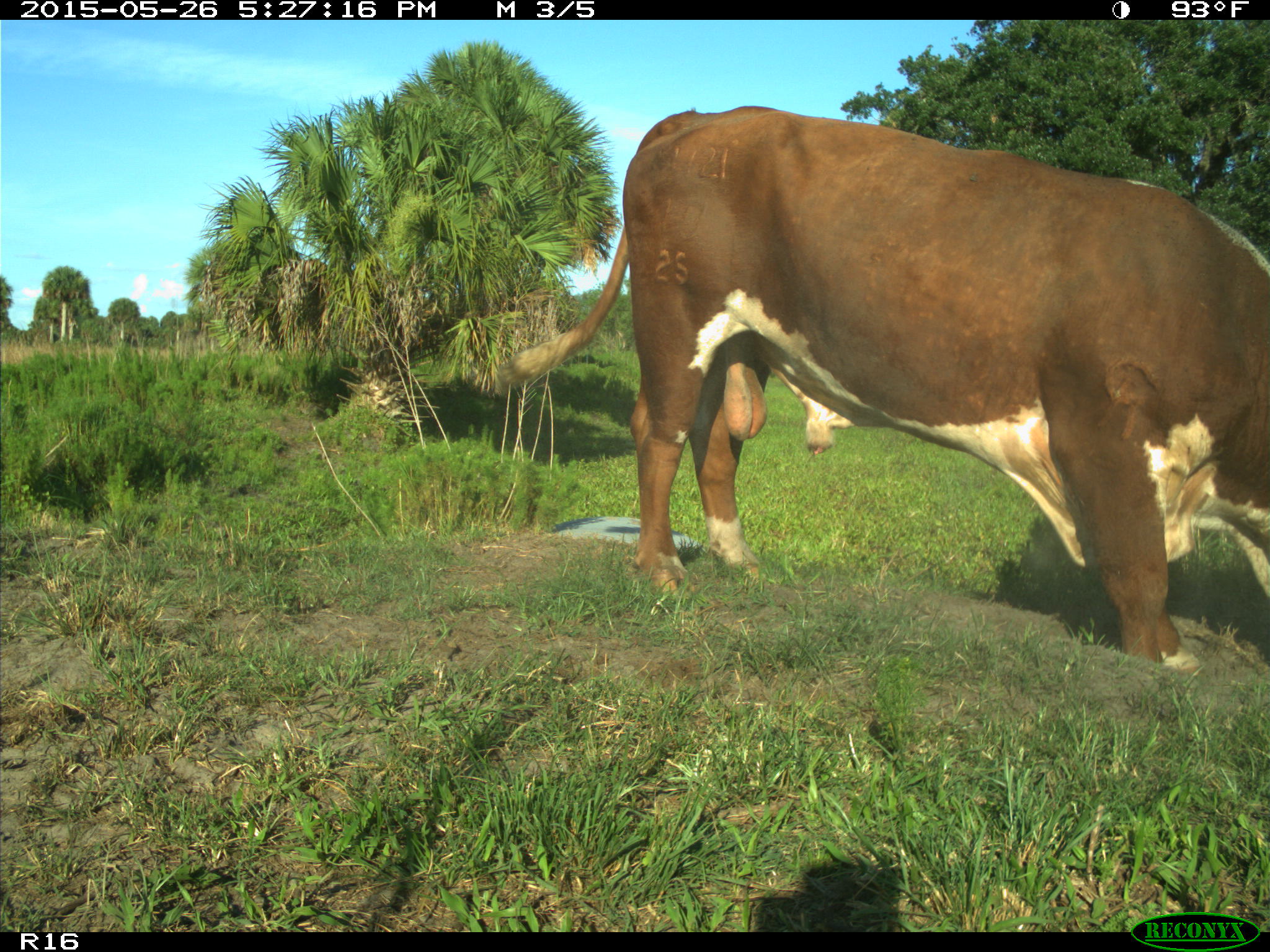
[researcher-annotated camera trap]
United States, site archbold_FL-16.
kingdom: Animalia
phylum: Chordata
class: Mammalia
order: Artiodactyla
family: Bovidae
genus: Bos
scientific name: Bos taurus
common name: domestic cow